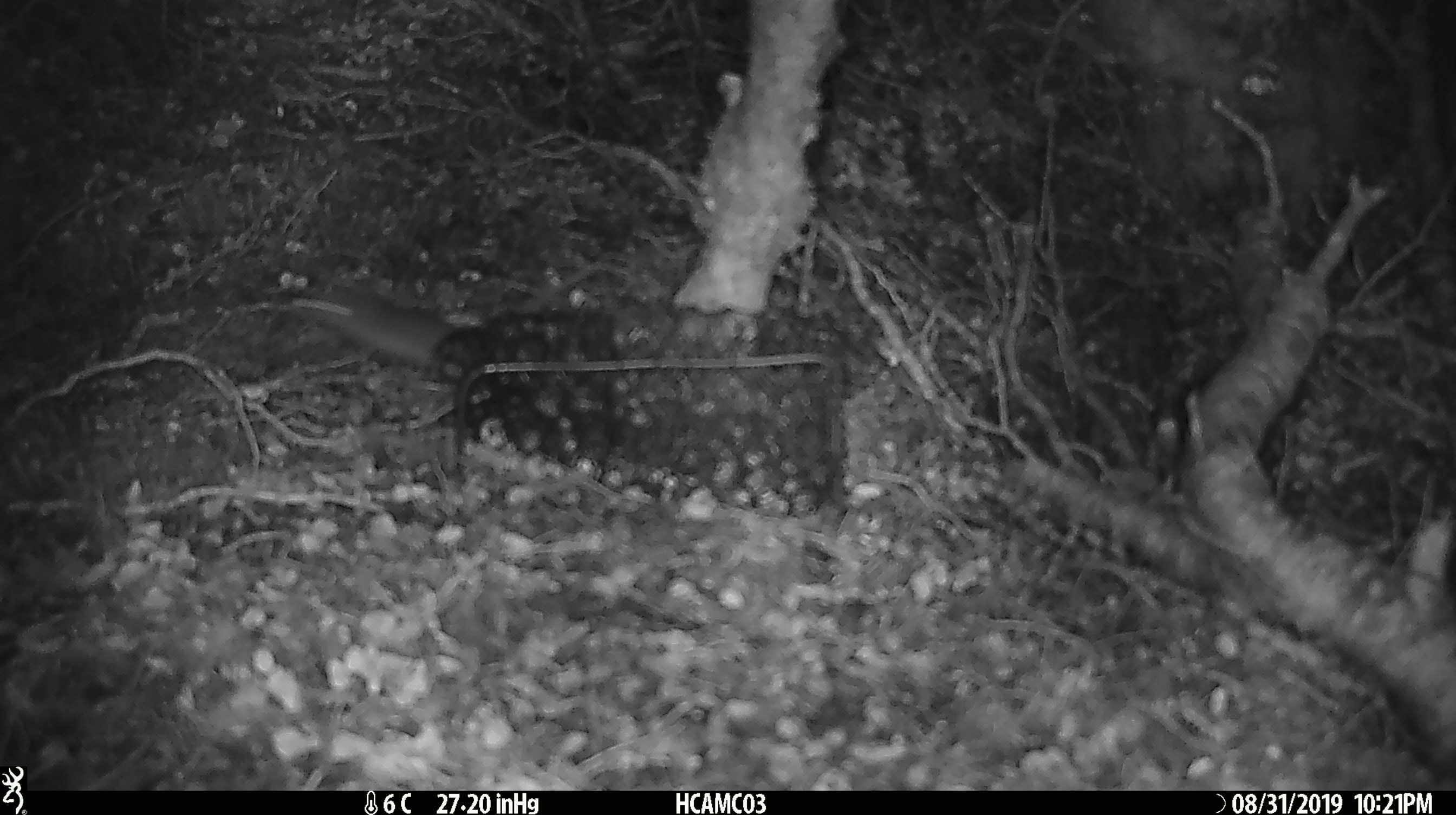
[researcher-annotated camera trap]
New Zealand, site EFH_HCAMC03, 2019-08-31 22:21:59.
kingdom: Animalia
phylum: Chordata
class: Mammalia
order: Rodentia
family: Muridae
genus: Mus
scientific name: Mus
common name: mouse